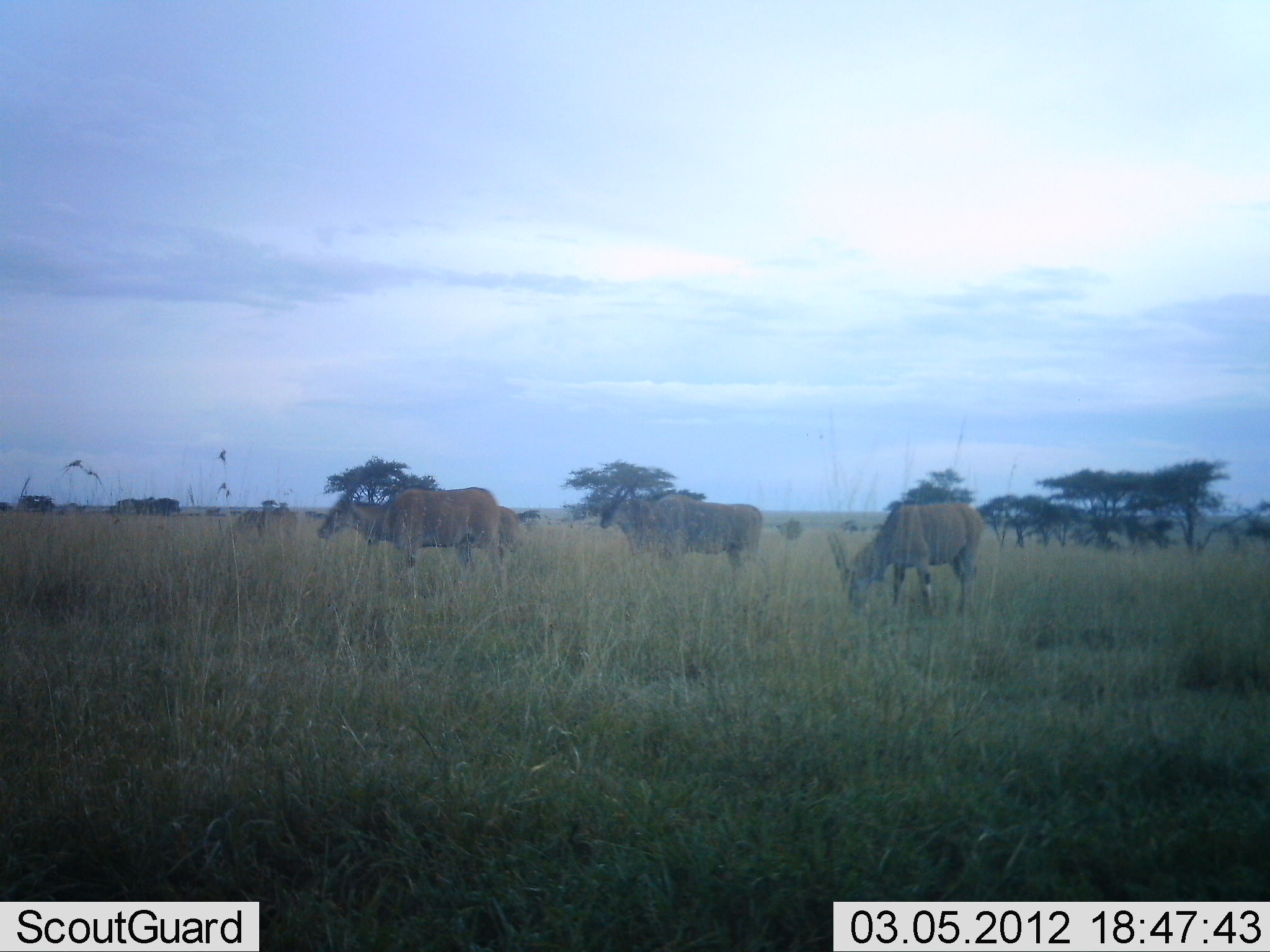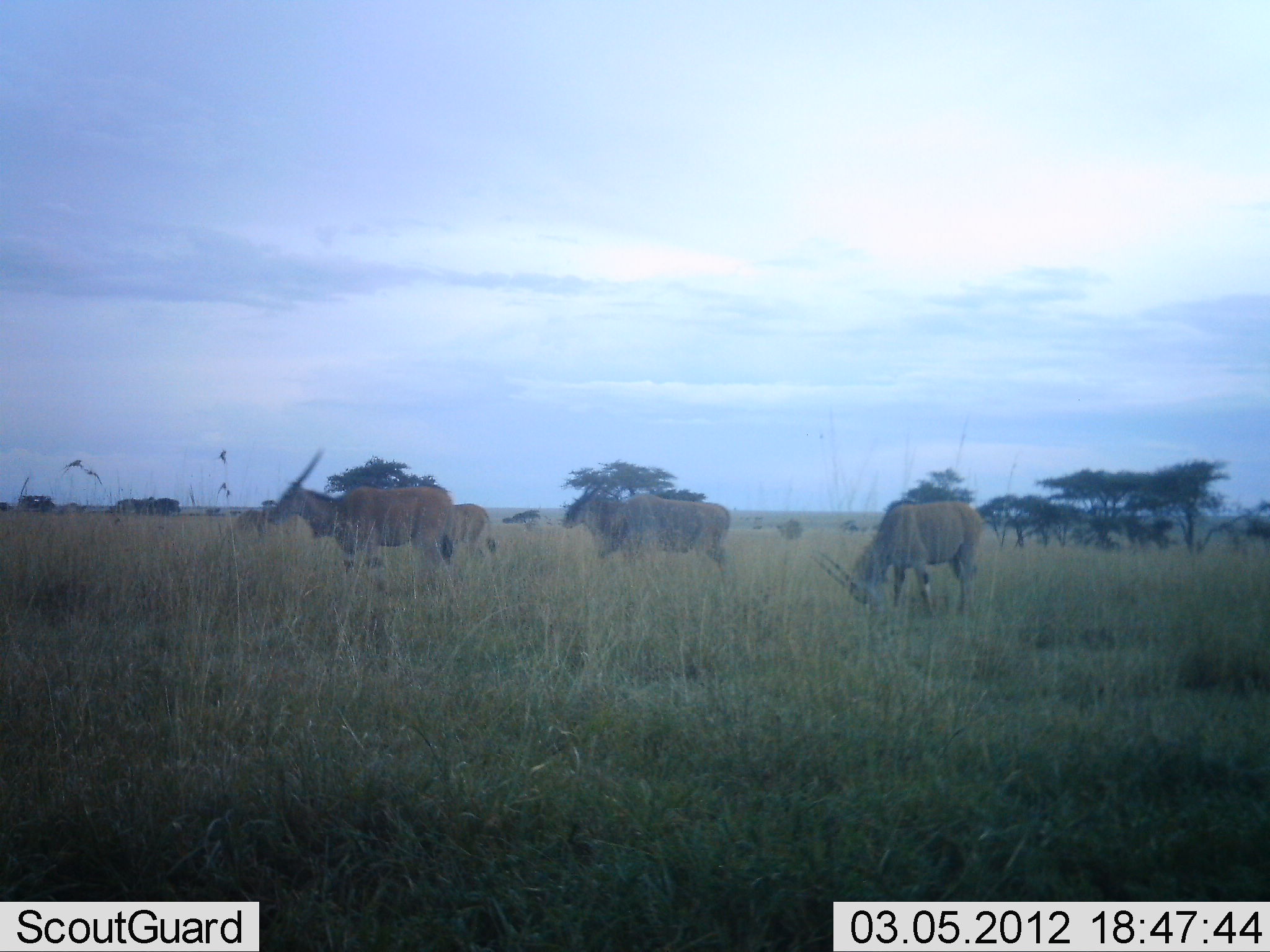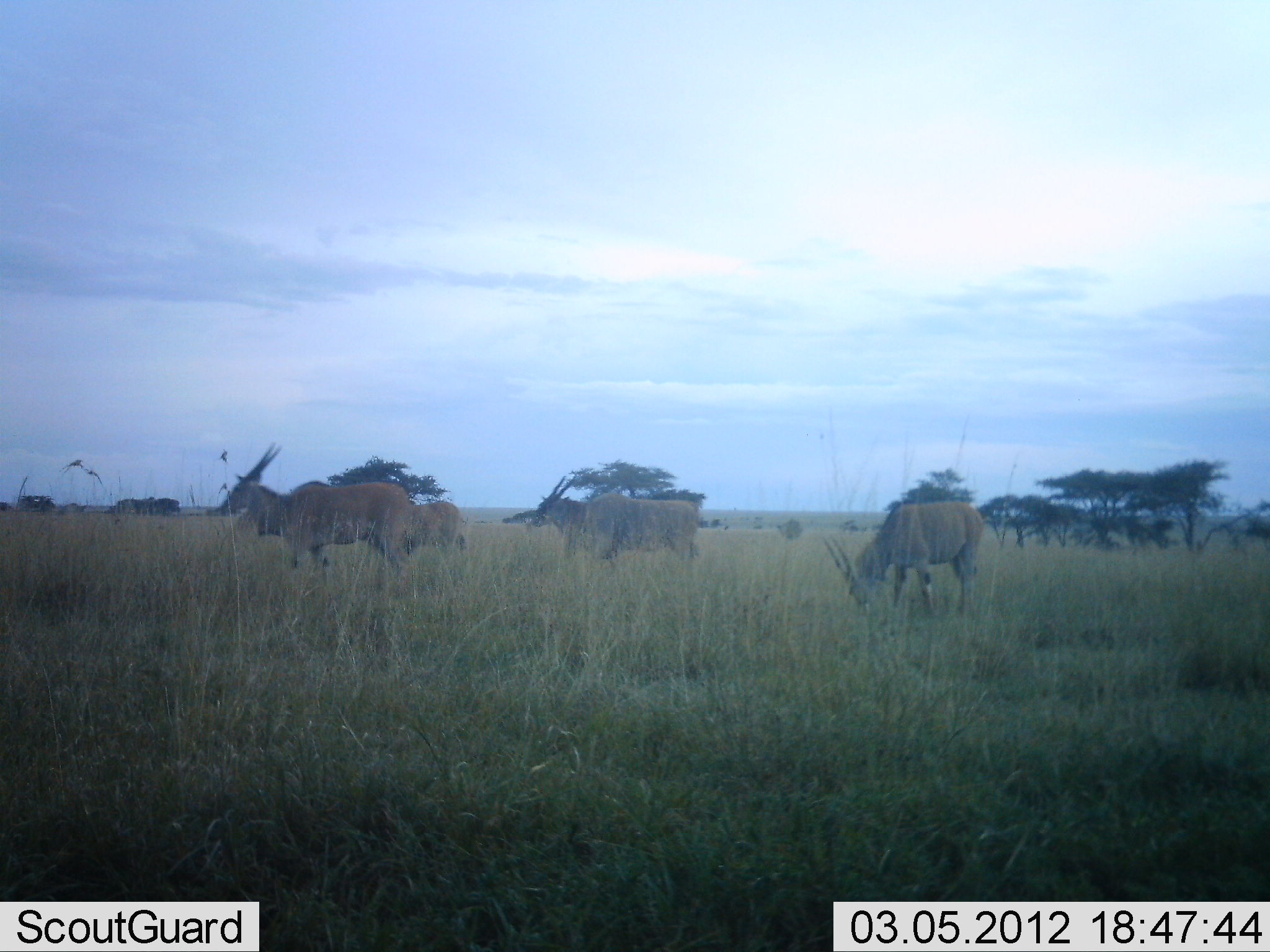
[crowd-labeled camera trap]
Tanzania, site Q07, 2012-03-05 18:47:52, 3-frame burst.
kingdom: Animalia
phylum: Chordata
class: Mammalia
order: Artiodactyla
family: Bovidae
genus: Tragelaphus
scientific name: Tragelaphus oryx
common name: eland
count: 4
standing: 38%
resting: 0%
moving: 100%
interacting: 0%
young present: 8%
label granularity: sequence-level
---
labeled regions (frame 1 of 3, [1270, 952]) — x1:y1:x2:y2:
animal: 314:486:508:594; 826:501:988:620; 598:480:764:577; 229:508:300:546; 495:505:523:575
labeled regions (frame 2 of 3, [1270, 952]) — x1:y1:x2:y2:
animal: 266:448:449:585; 809:500:986:620; 557:481:730:578; 446:503:496:571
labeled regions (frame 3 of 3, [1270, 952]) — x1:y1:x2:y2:
animal: 216:442:416:578; 820:499:982:620; 528:476:701:568; 400:500:466:564